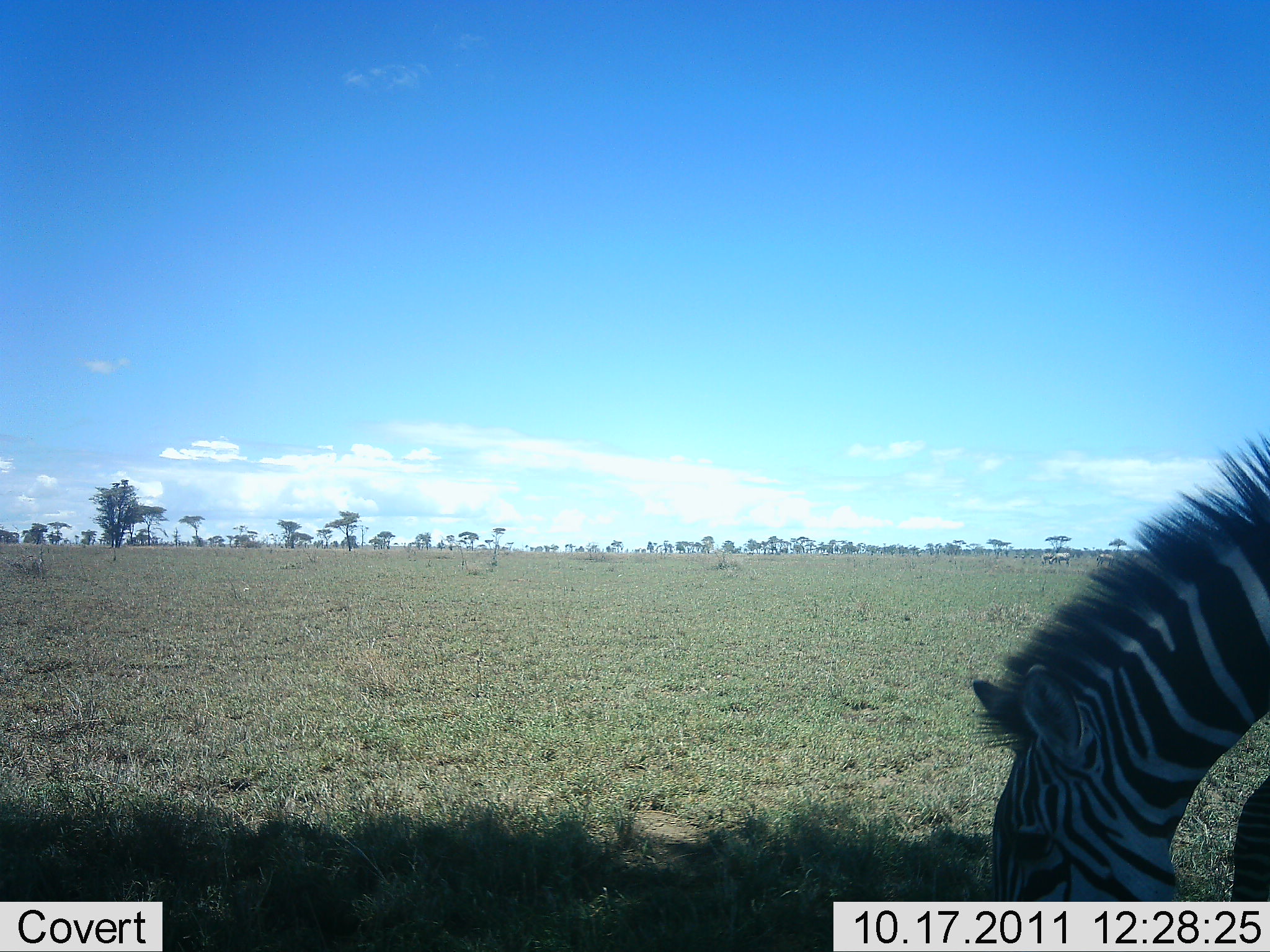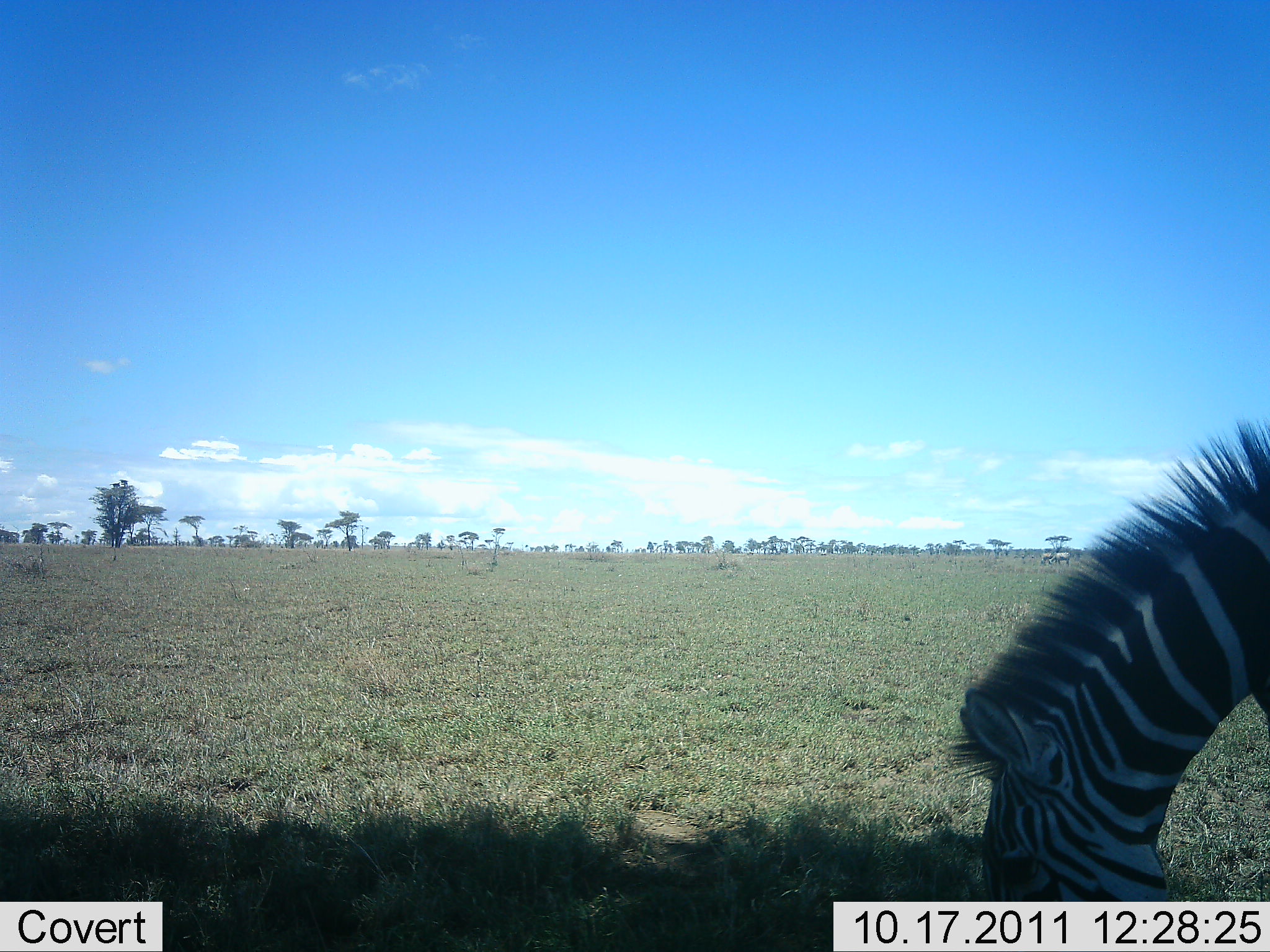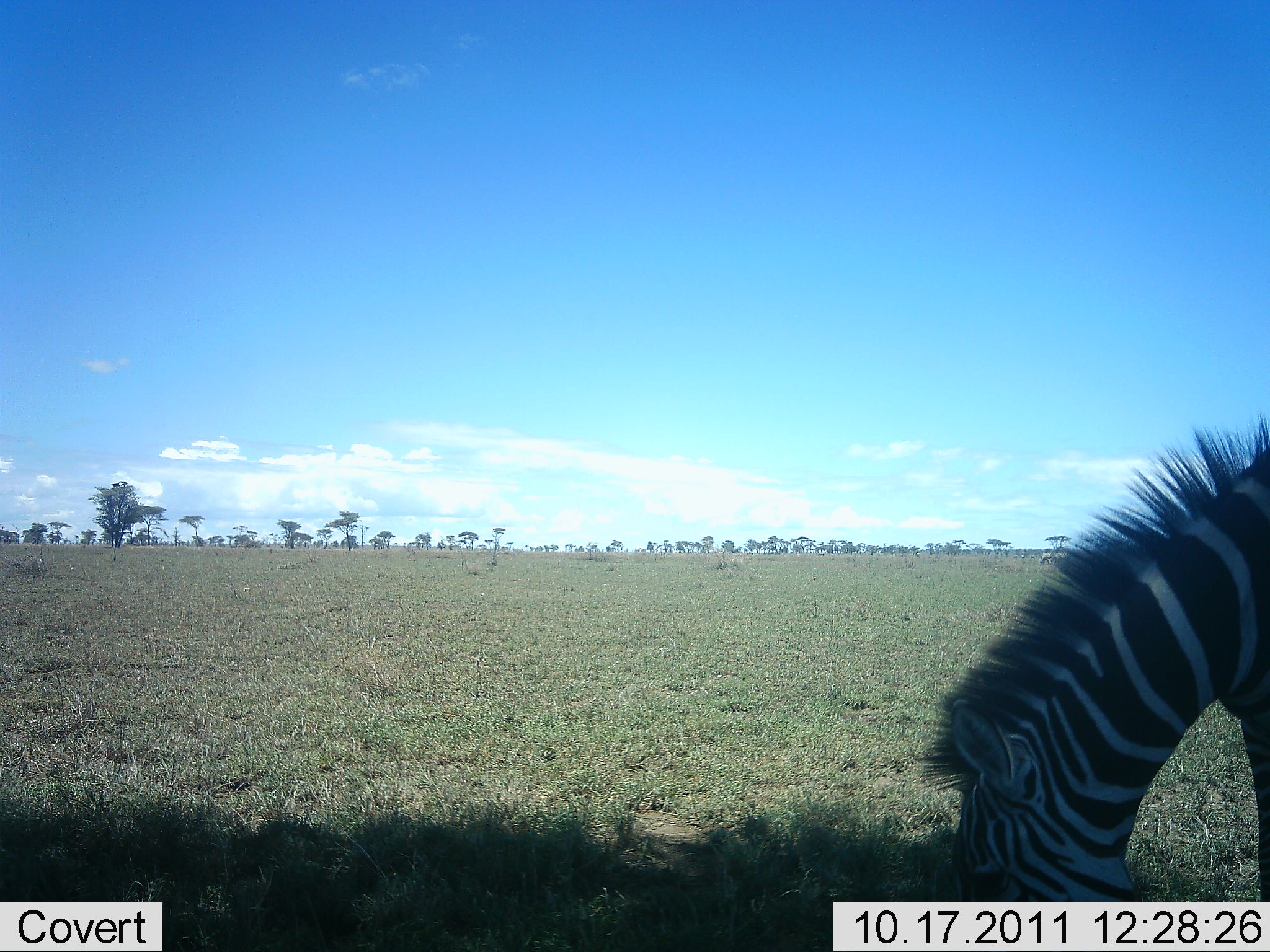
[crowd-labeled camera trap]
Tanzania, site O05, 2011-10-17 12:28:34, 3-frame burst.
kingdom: Animalia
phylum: Chordata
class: Mammalia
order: Perissodactyla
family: Equidae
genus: Equus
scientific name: Equus quagga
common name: plains zebra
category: zebra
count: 1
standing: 25%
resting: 0%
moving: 8%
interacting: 0%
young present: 0%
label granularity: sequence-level